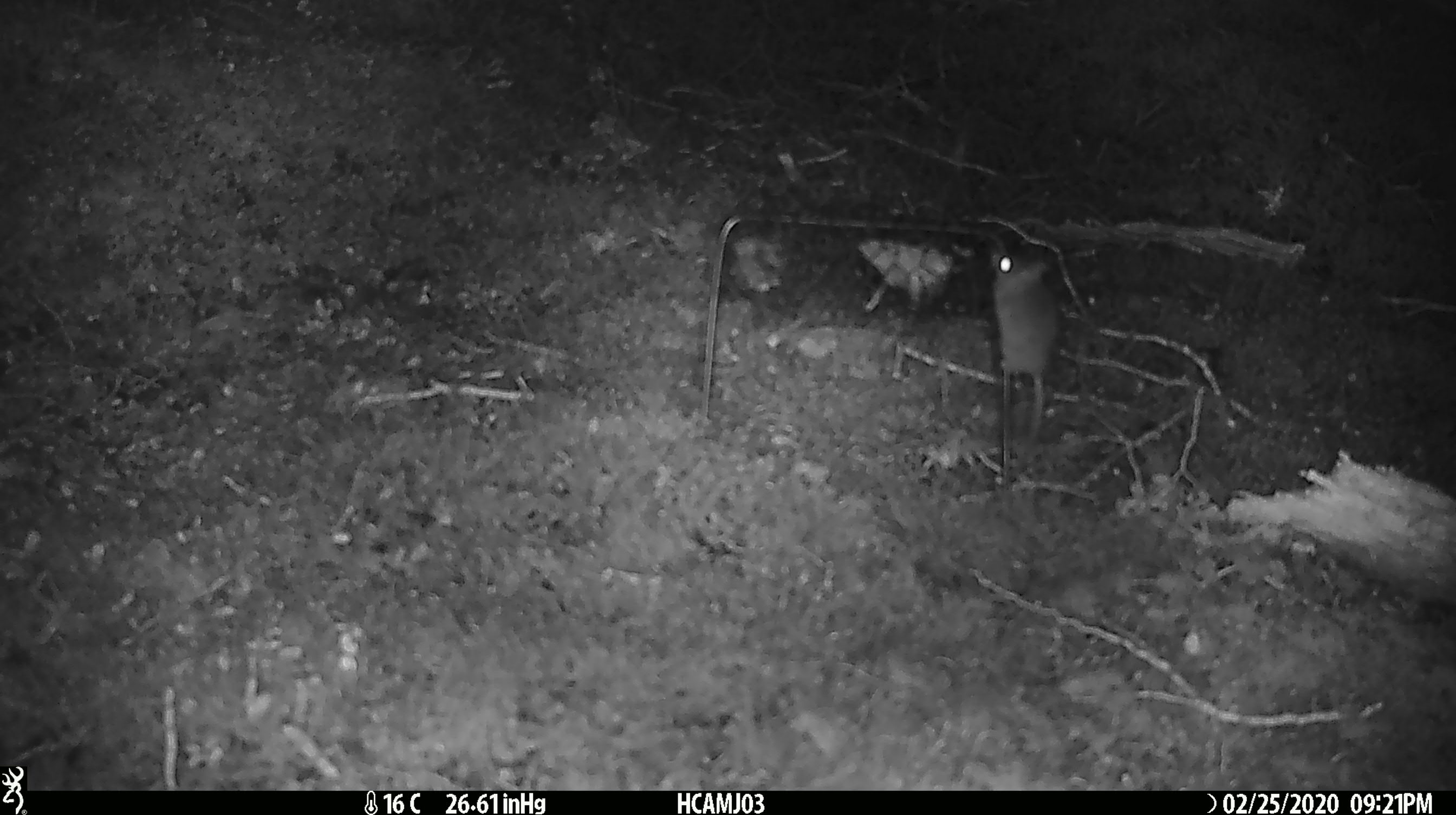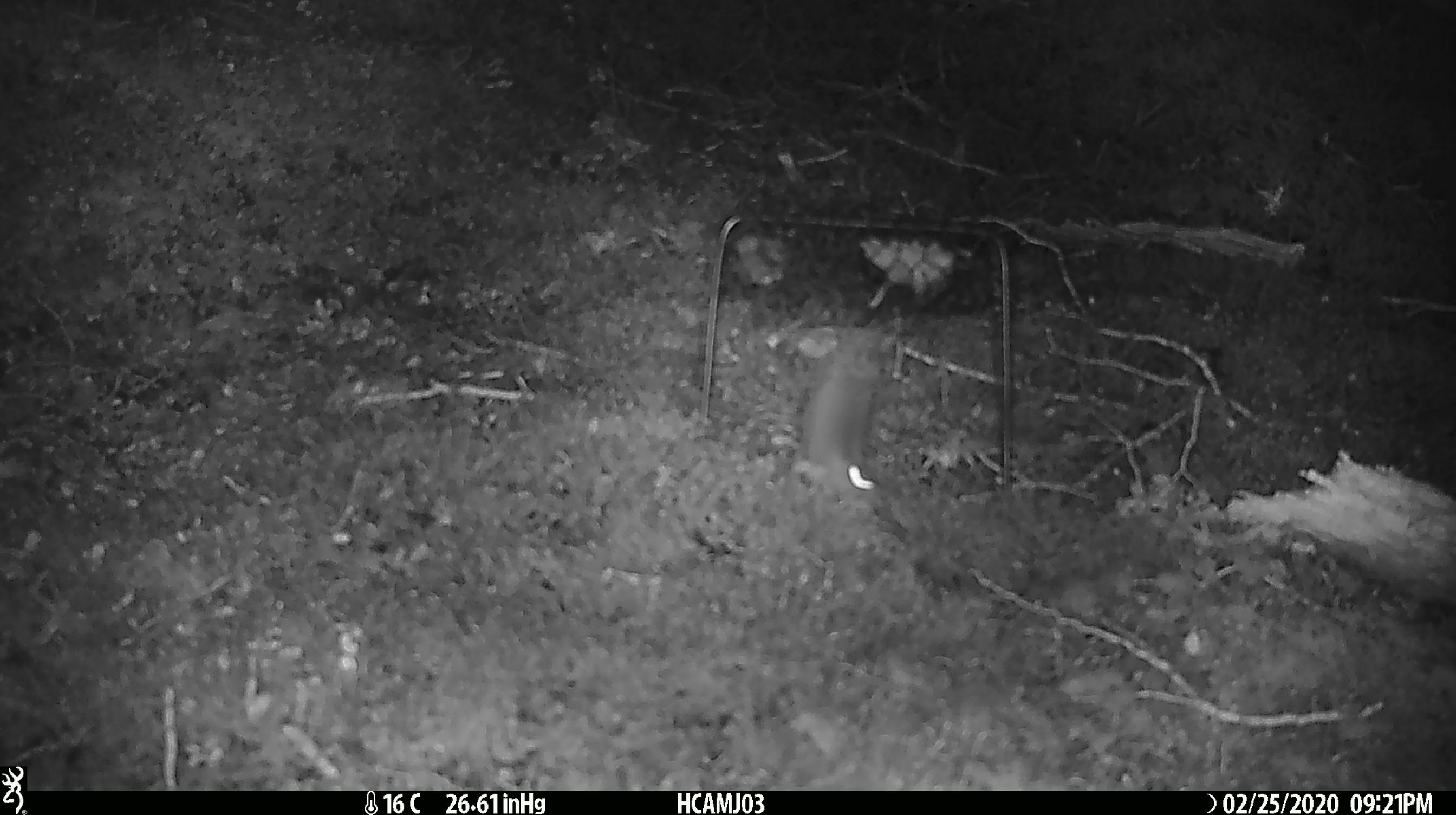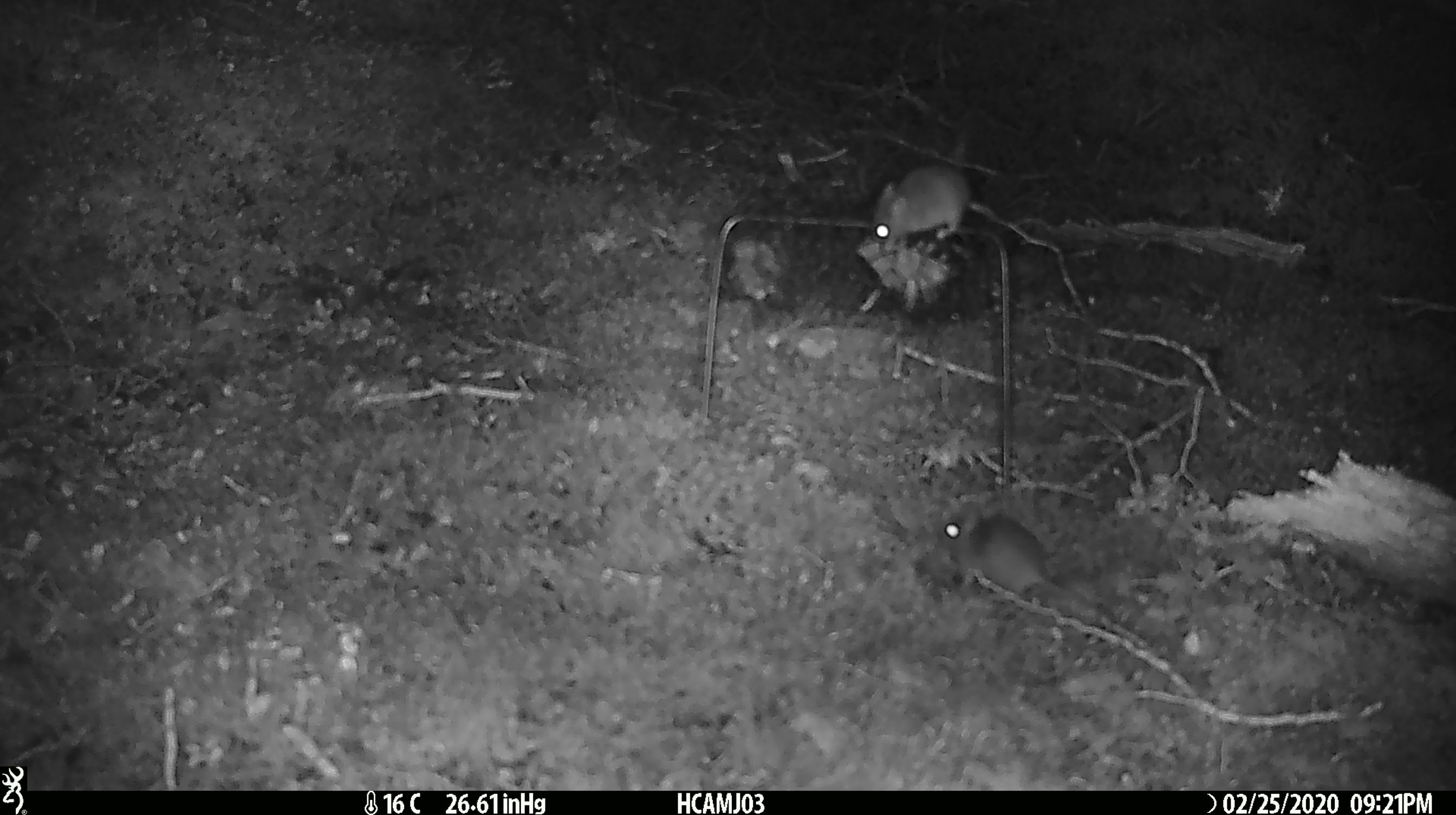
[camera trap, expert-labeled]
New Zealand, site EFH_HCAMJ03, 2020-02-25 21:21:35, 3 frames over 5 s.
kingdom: Animalia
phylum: Chordata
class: Mammalia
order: Rodentia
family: Muridae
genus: Mus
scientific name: Mus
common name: mouse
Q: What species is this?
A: Mouse (Mus).